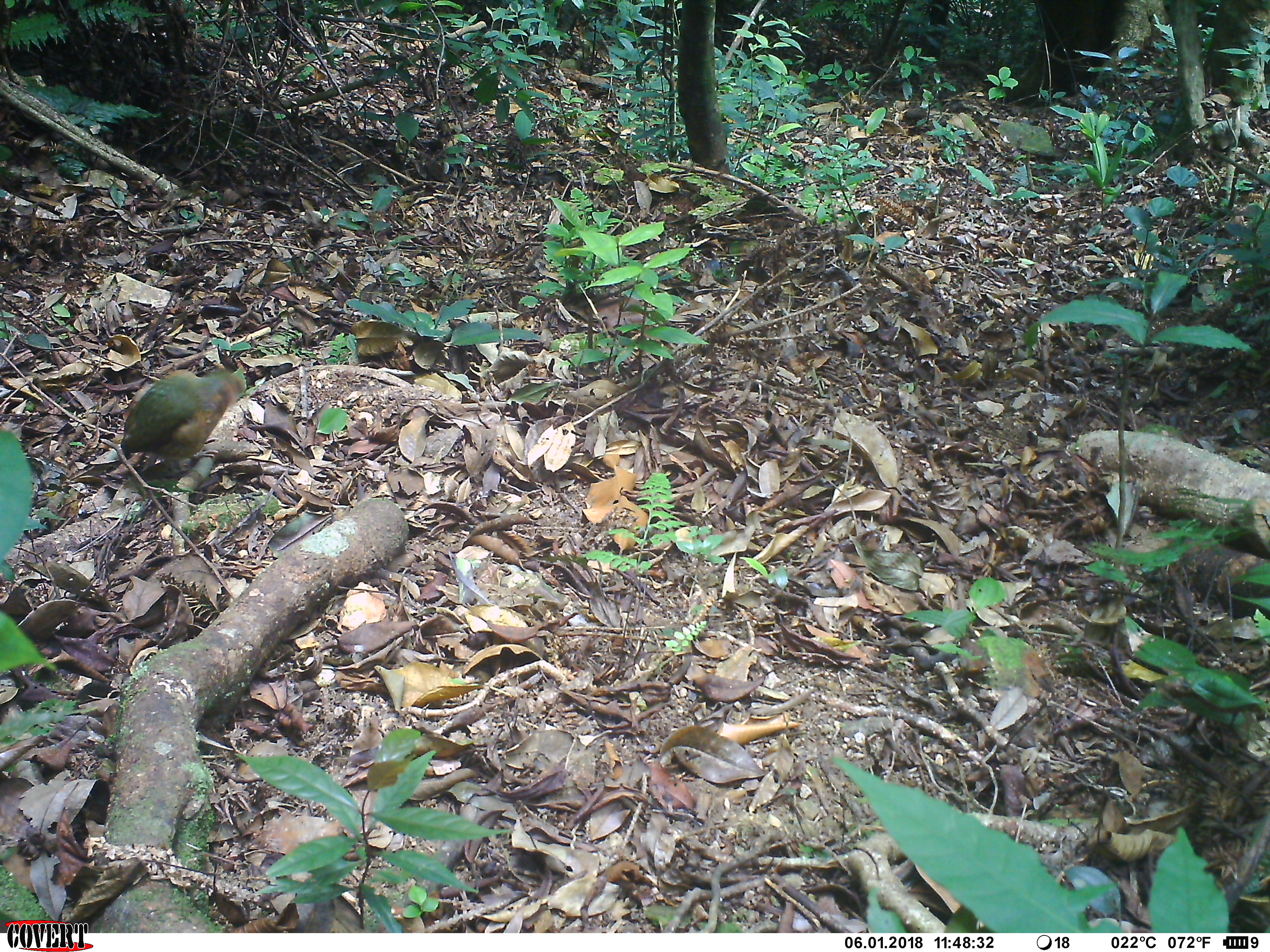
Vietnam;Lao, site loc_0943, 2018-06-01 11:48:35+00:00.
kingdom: Animalia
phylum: Chordata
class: Aves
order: Passeriformes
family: Pittidae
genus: Pitta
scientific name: Pitta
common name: typical pittas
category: unidentified pitta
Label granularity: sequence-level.